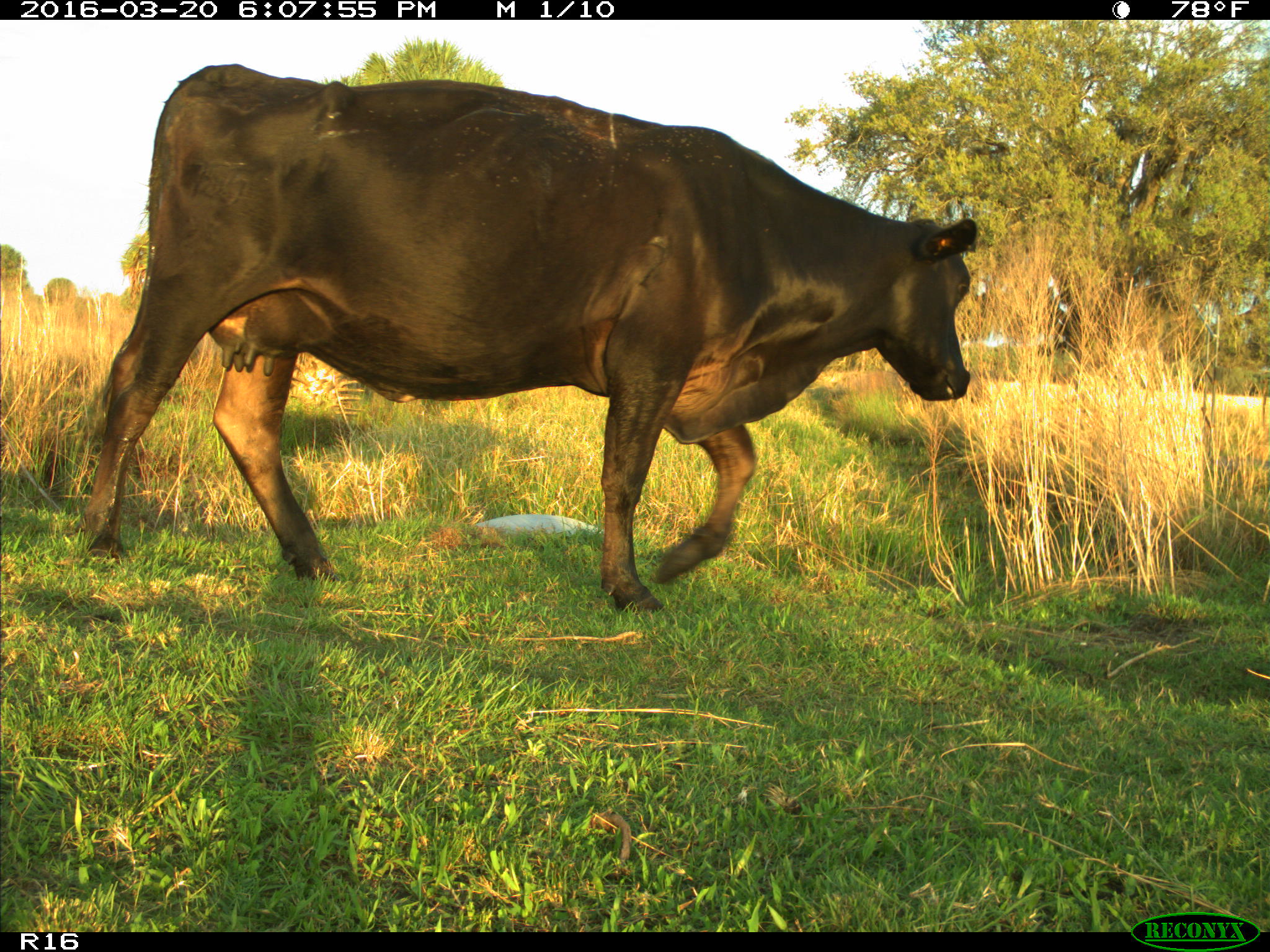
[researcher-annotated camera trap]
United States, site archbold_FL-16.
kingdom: Animalia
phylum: Chordata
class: Mammalia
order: Artiodactyla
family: Bovidae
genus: Bos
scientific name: Bos taurus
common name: domestic cow